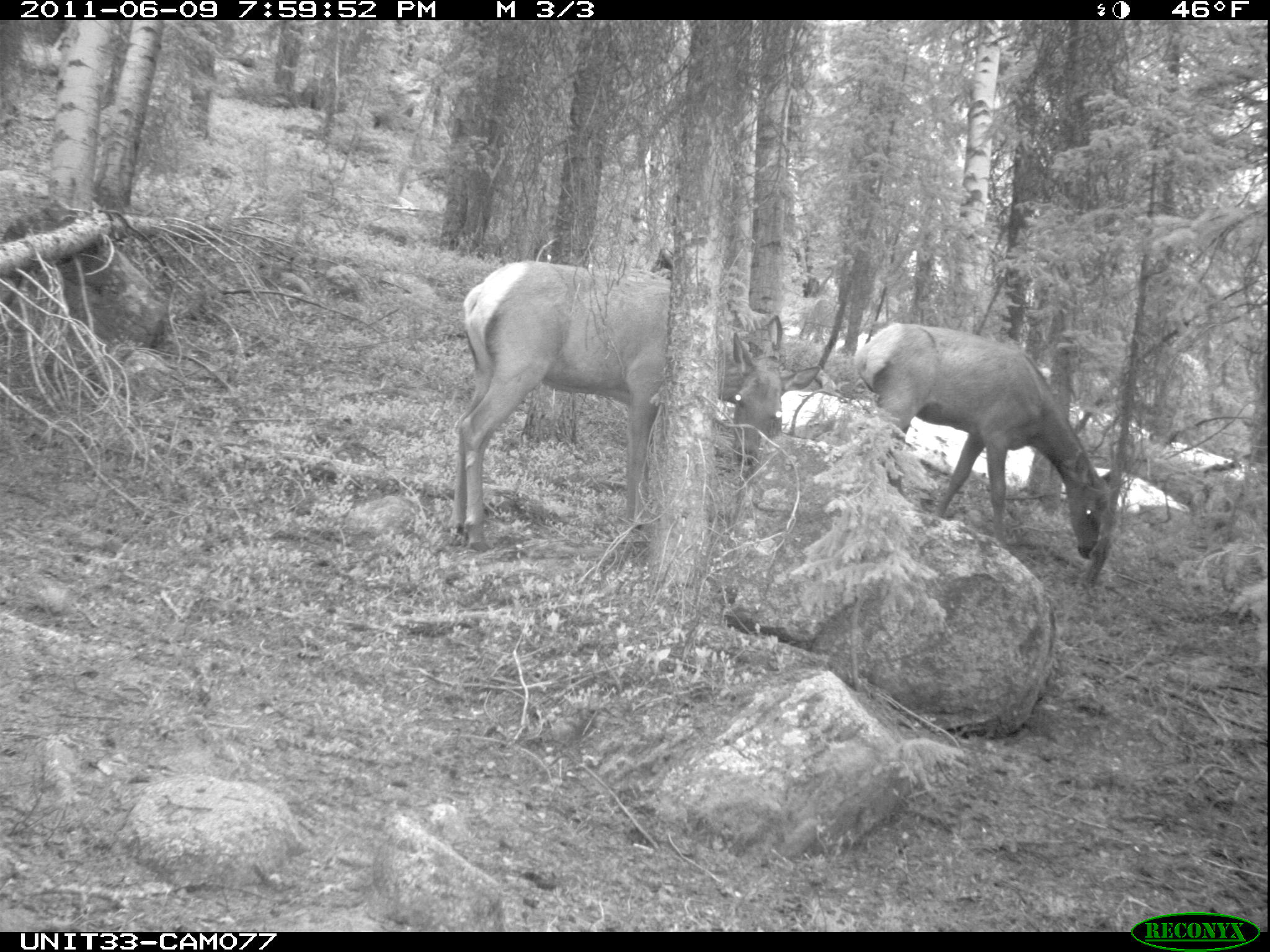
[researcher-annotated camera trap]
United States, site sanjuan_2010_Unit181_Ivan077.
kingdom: Animalia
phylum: Chordata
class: Mammalia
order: Artiodactyla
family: Cervidae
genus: Cervus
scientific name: Cervus elaphus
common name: red deer